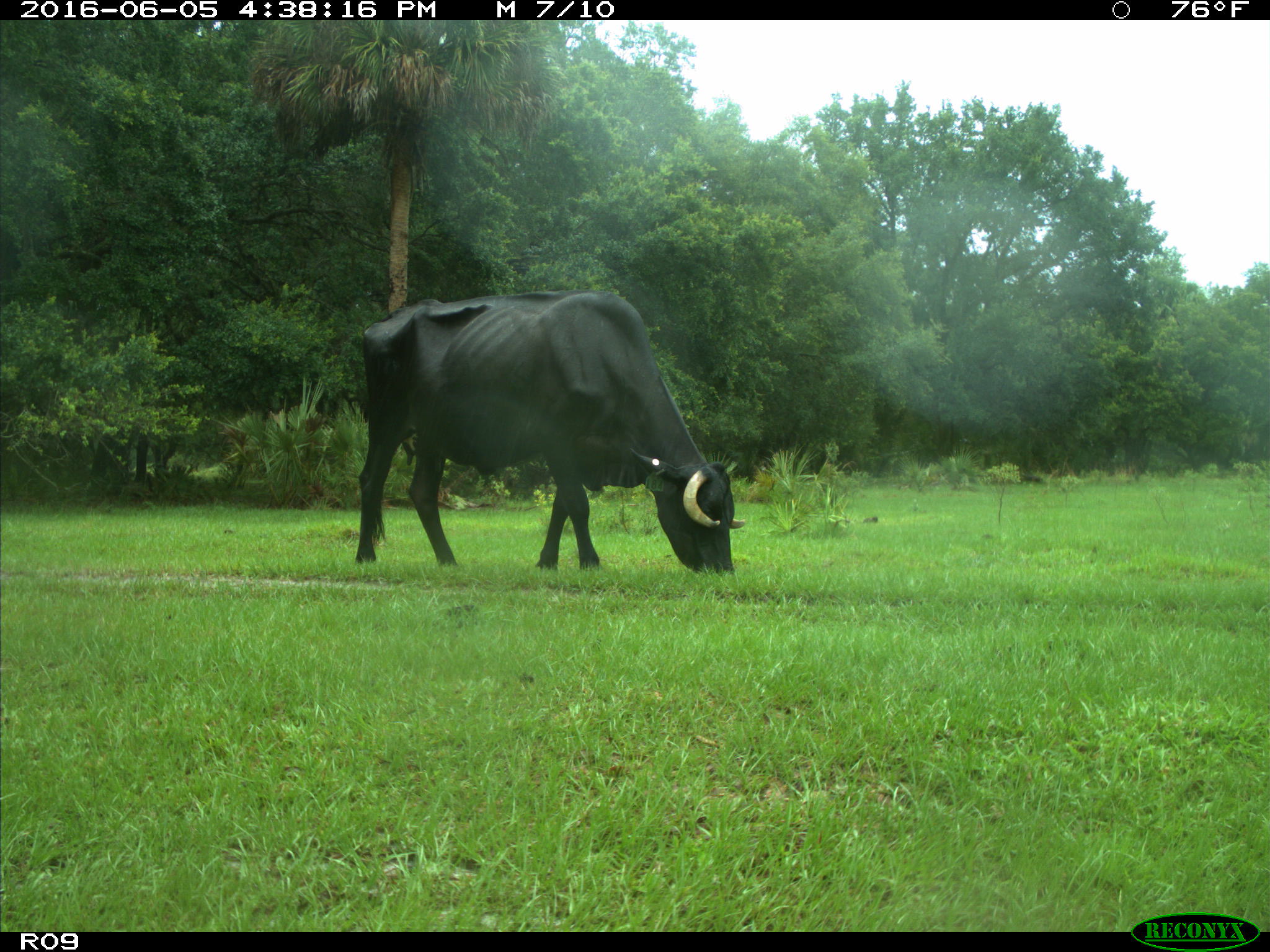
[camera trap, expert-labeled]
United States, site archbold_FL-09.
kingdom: Animalia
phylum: Chordata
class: Mammalia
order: Artiodactyla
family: Bovidae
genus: Bos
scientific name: Bos taurus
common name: domestic cow